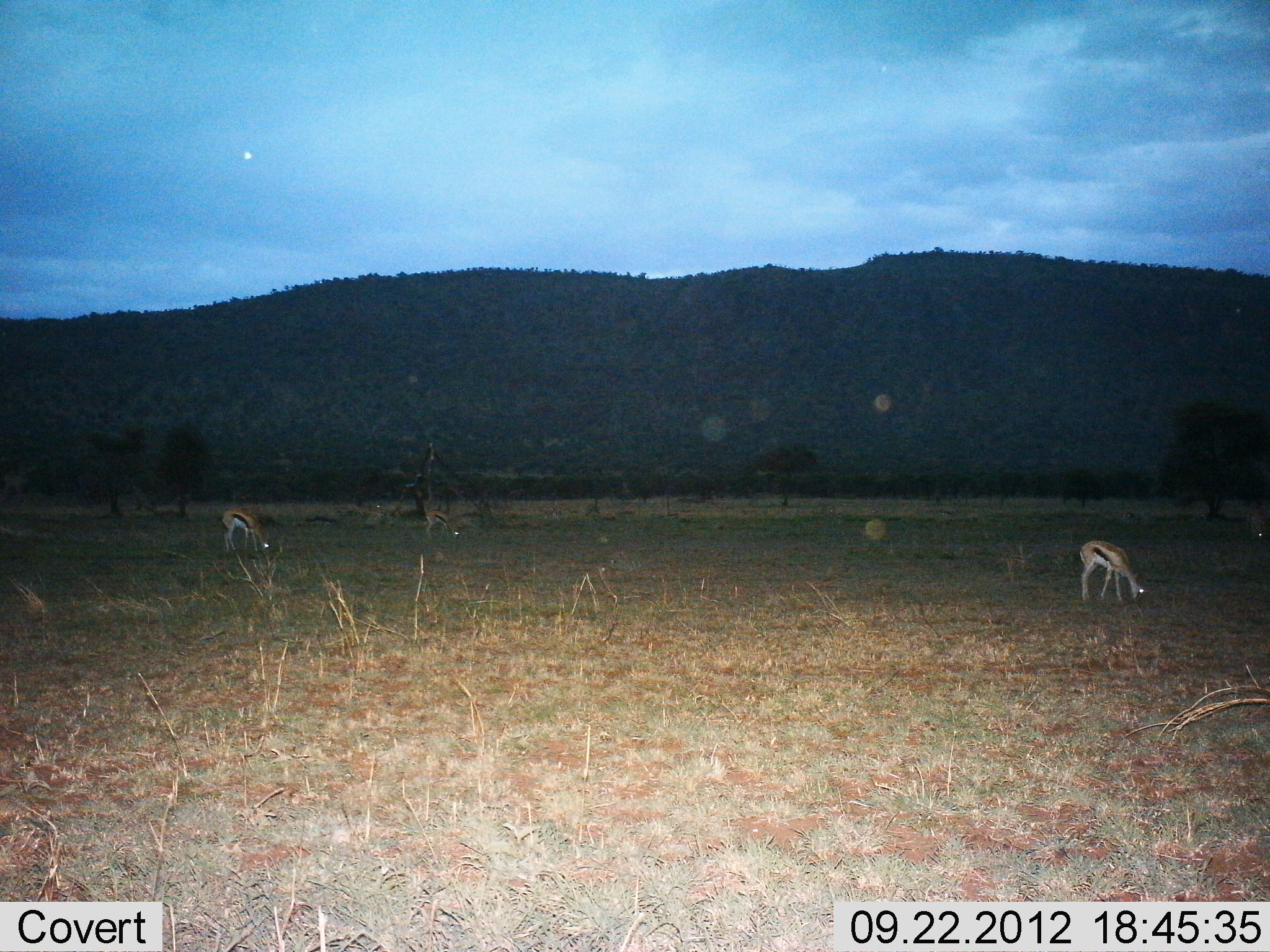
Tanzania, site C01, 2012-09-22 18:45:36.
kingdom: Animalia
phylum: Chordata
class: Mammalia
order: Artiodactyla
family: Bovidae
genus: Eudorcas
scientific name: Eudorcas thomsonii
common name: thomson's gazelle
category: gazellethomsons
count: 3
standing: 18%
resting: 0%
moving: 0%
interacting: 0%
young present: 0%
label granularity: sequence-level